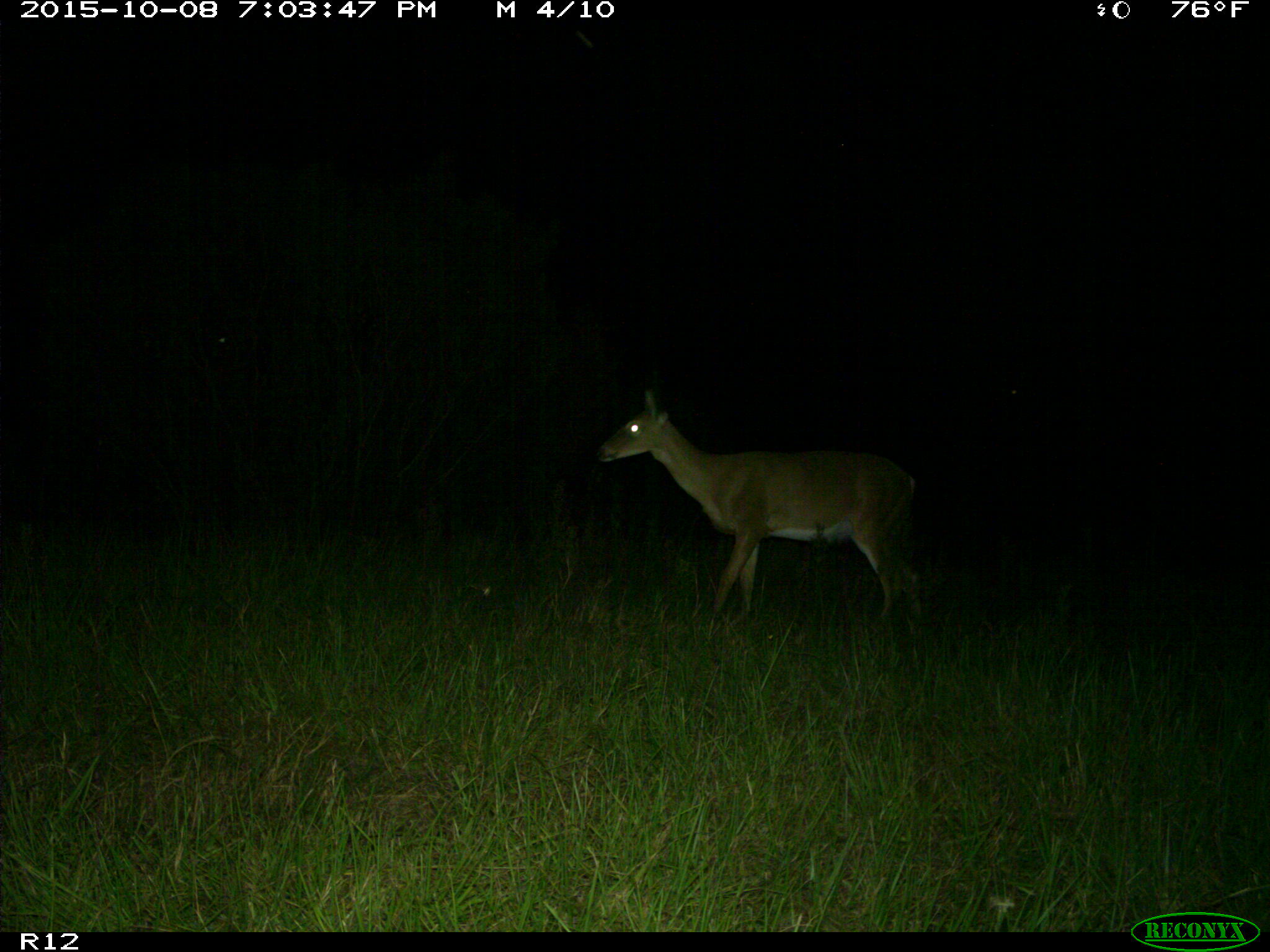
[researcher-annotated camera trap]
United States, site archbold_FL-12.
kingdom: Animalia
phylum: Chordata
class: Mammalia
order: Artiodactyla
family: Cervidae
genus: Odocoileus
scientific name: Odocoileus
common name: deer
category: unidentified deer